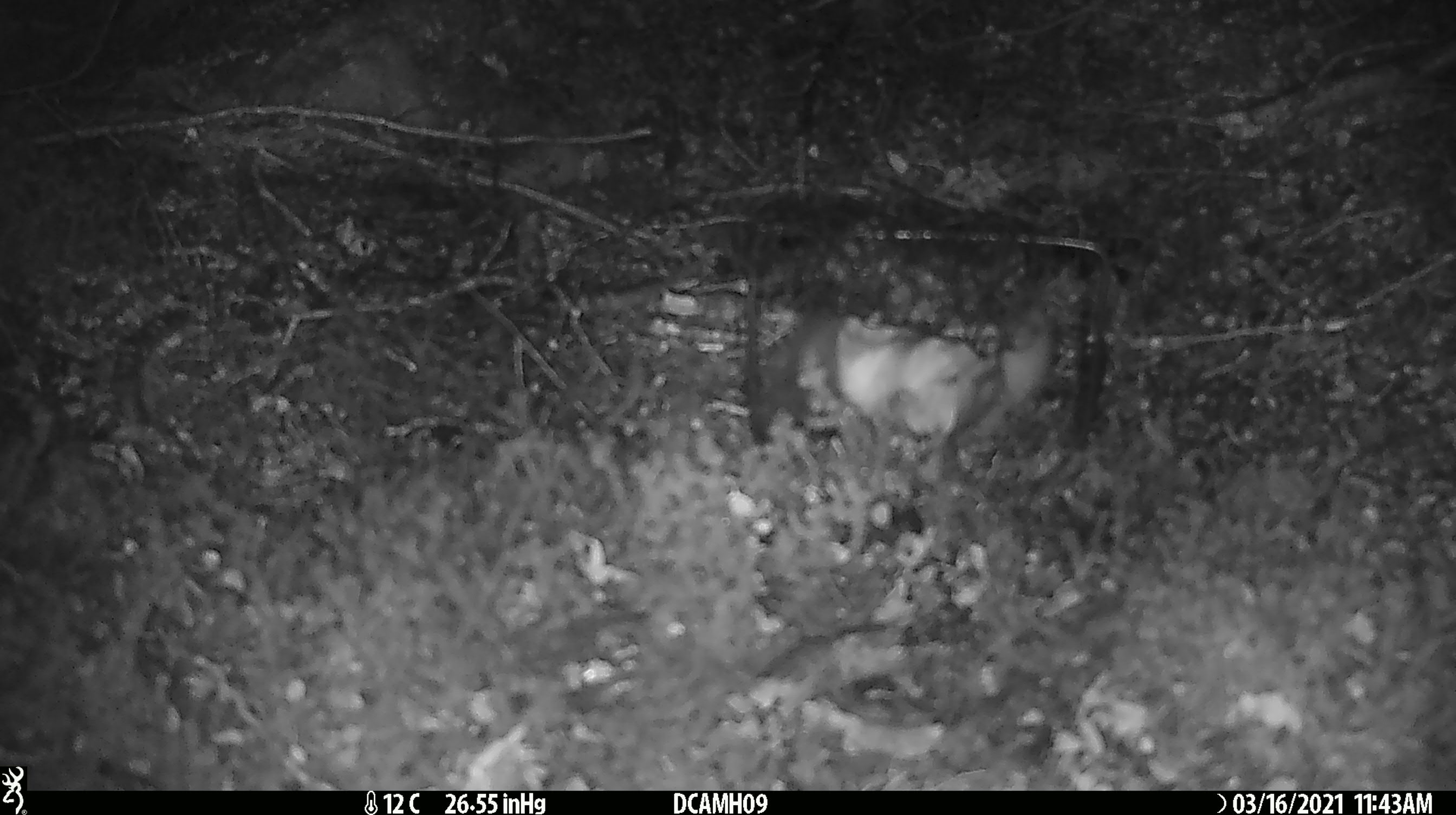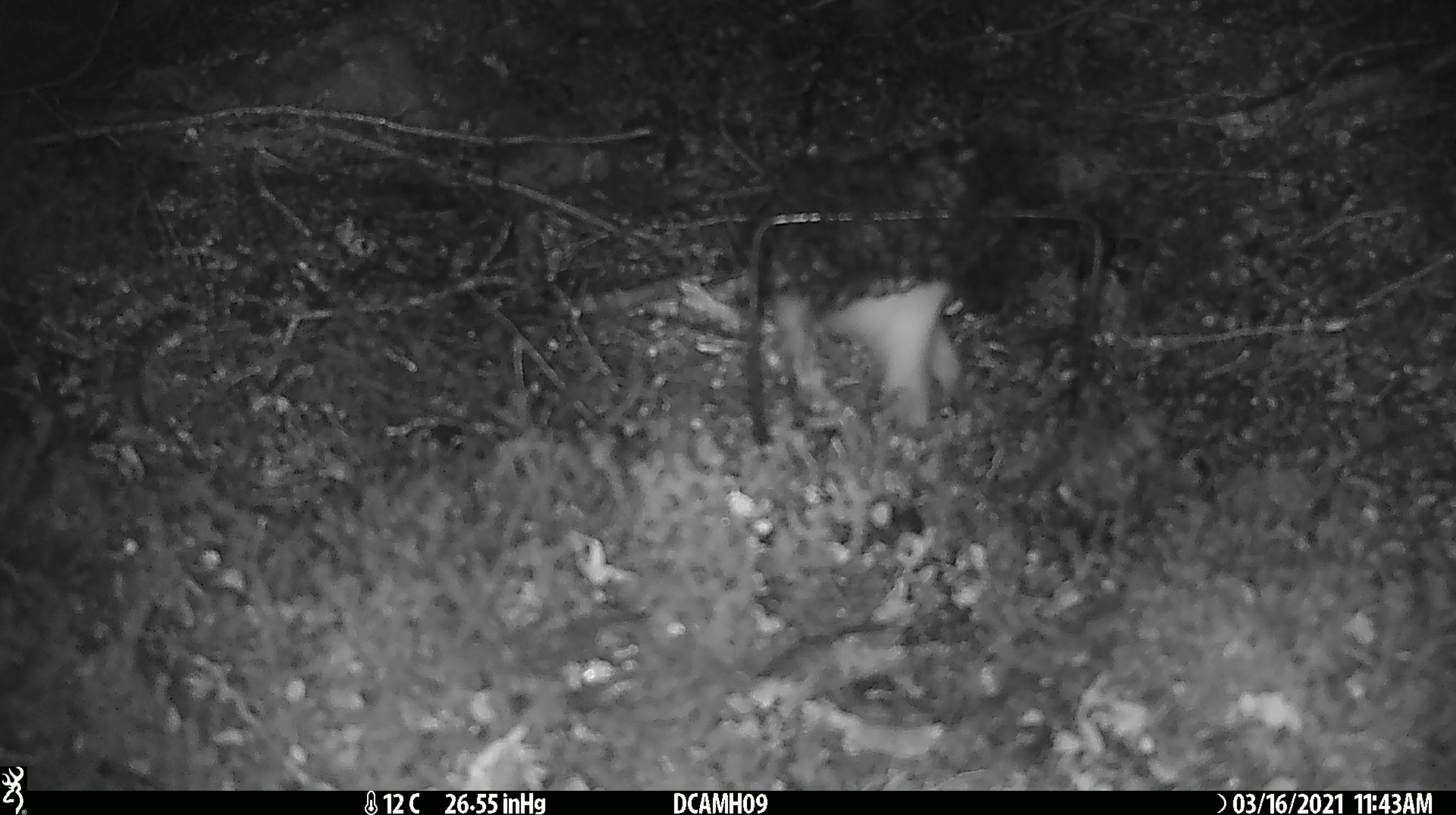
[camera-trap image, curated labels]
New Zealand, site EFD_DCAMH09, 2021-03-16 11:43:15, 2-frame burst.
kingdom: Animalia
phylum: Chordata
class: Mammalia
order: Carnivora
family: Mustelidae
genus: Mustela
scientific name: Mustela erminea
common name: stoat